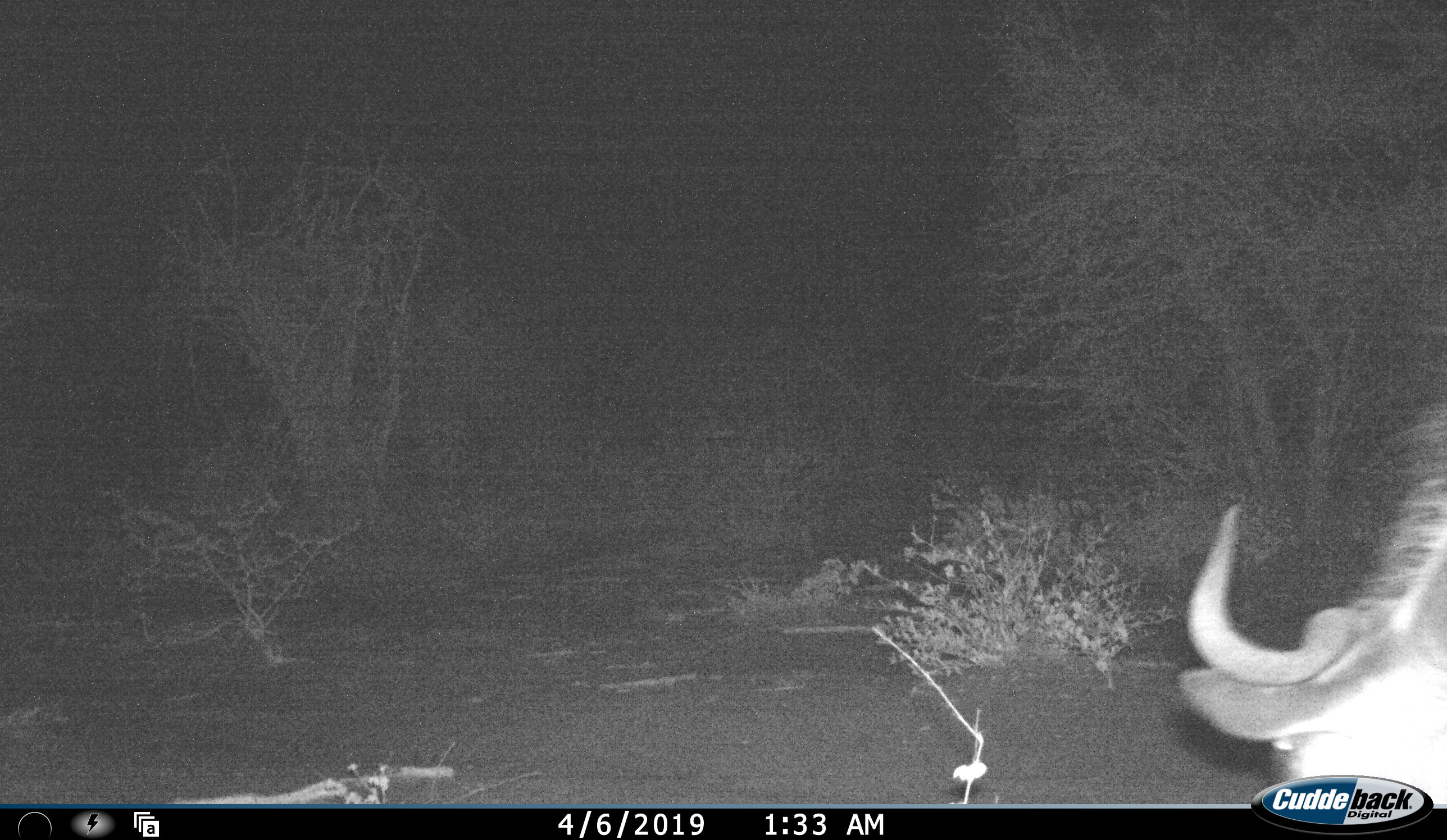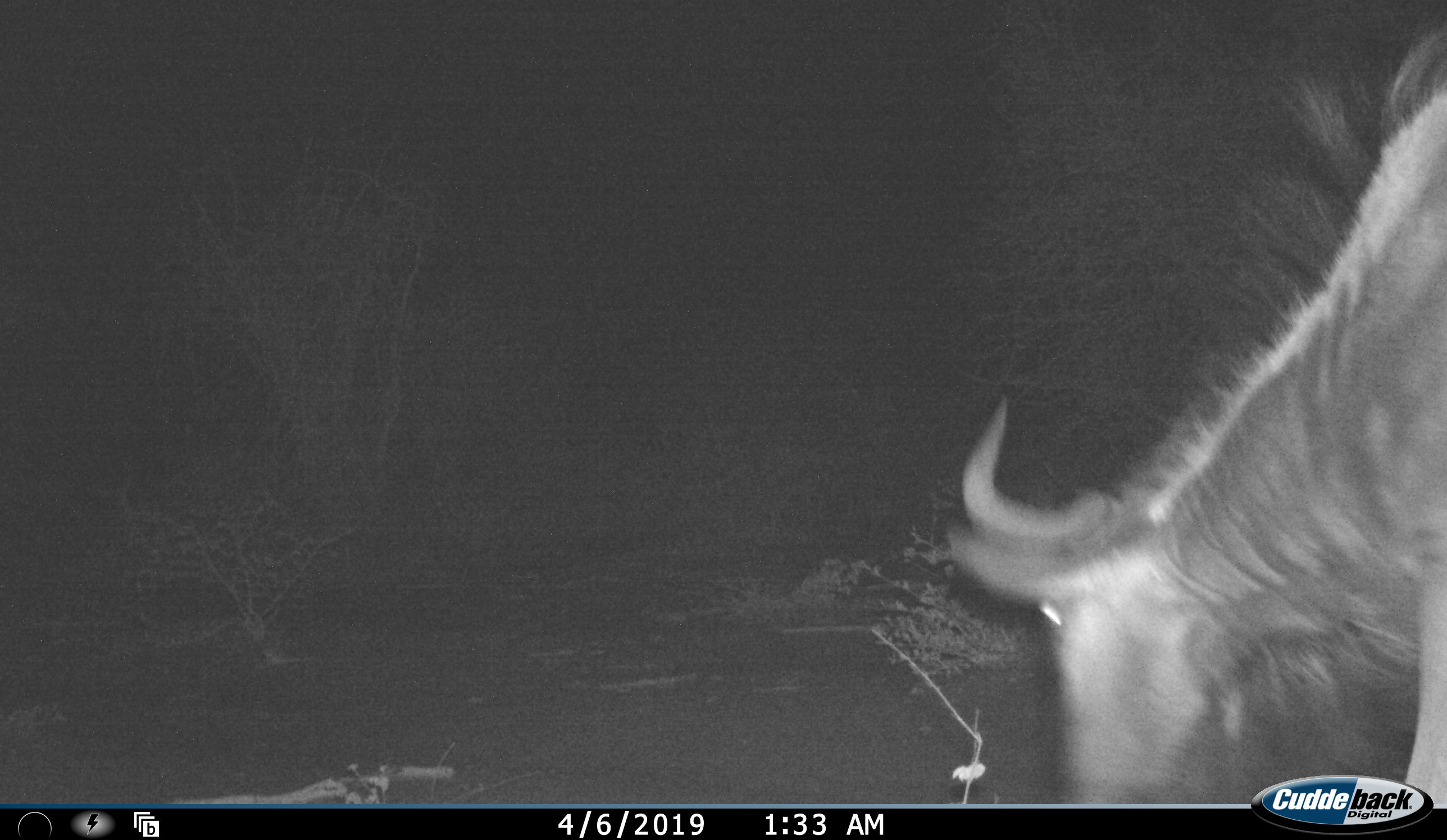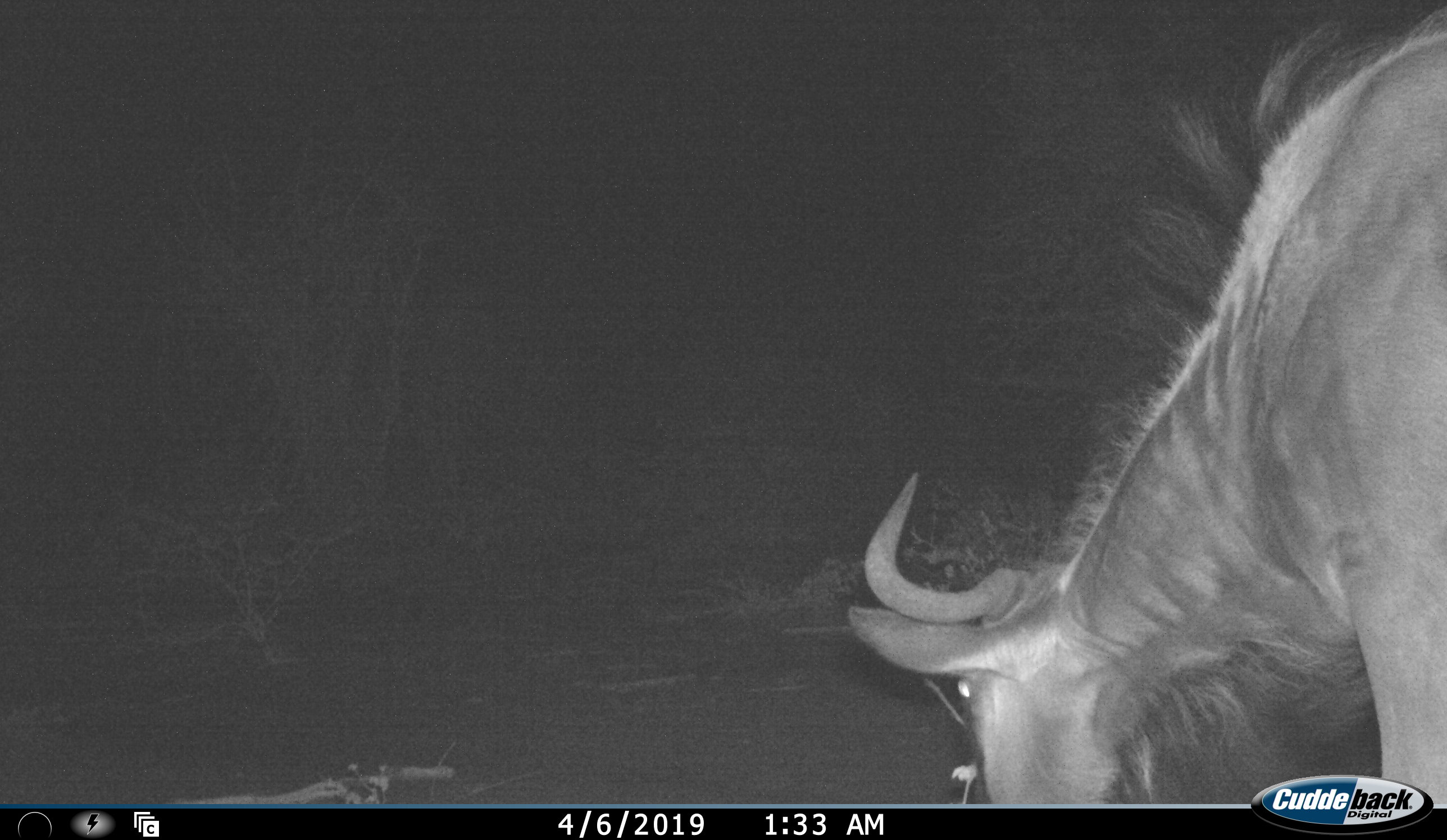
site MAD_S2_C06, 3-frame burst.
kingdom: Animalia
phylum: Chordata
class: Mammalia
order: Artiodactyla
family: Bovidae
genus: Connochaetes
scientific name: Connochaetes taurinus taurinus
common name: blue wildebeest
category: wildebeestblue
Wildebeestblue (blue wildebeest) (Connochaetes taurinus taurinus), count 1. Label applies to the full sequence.